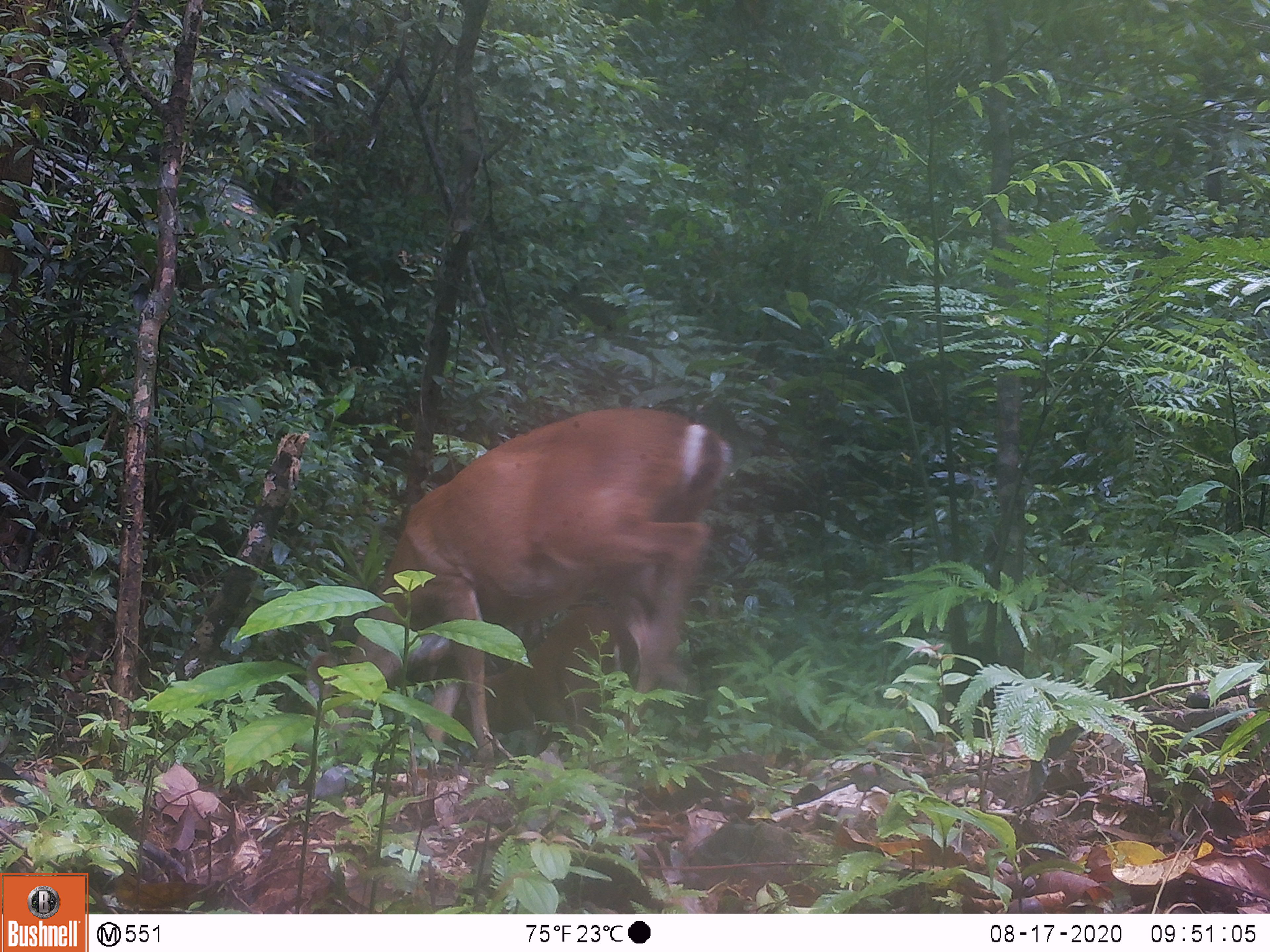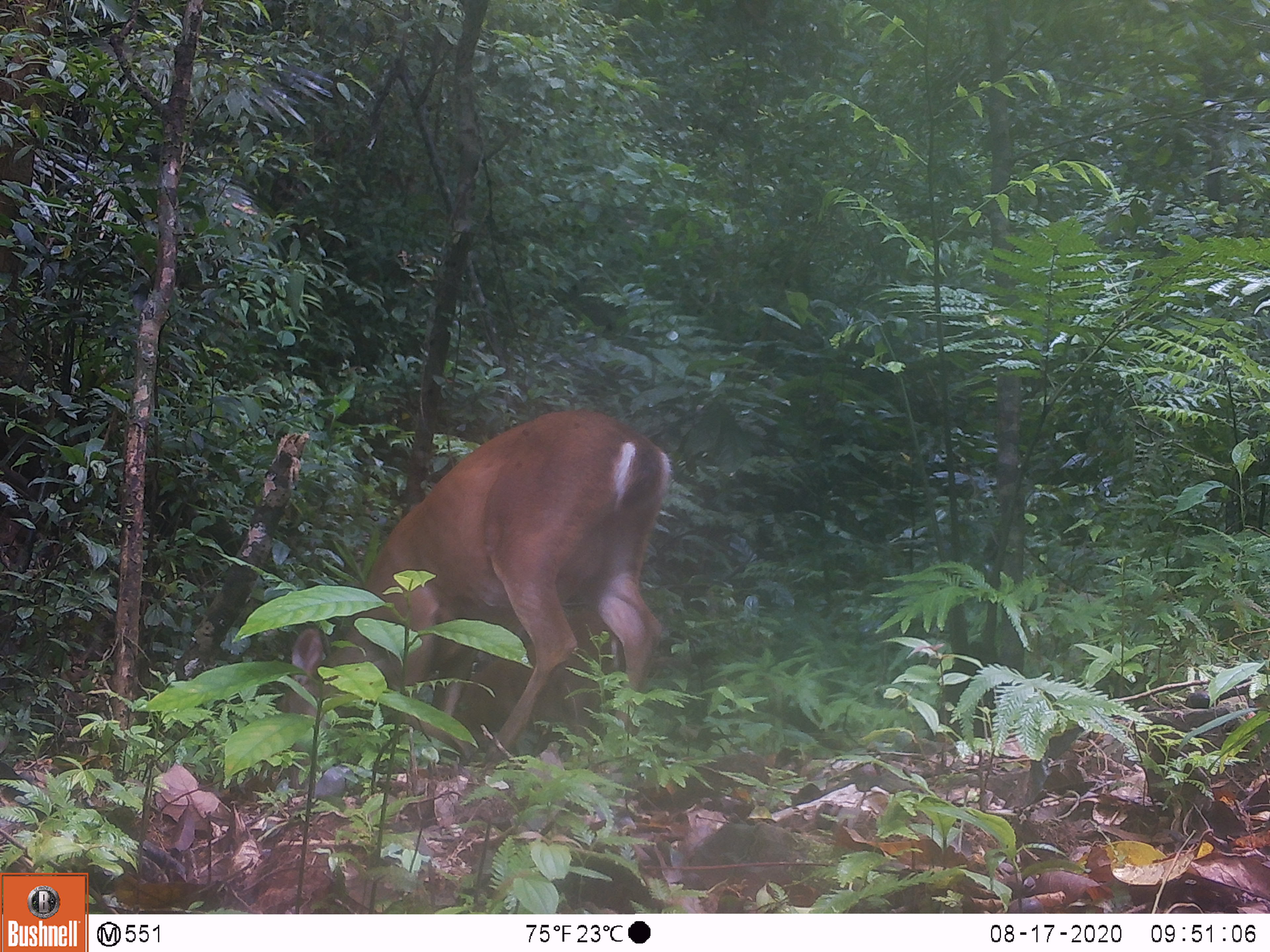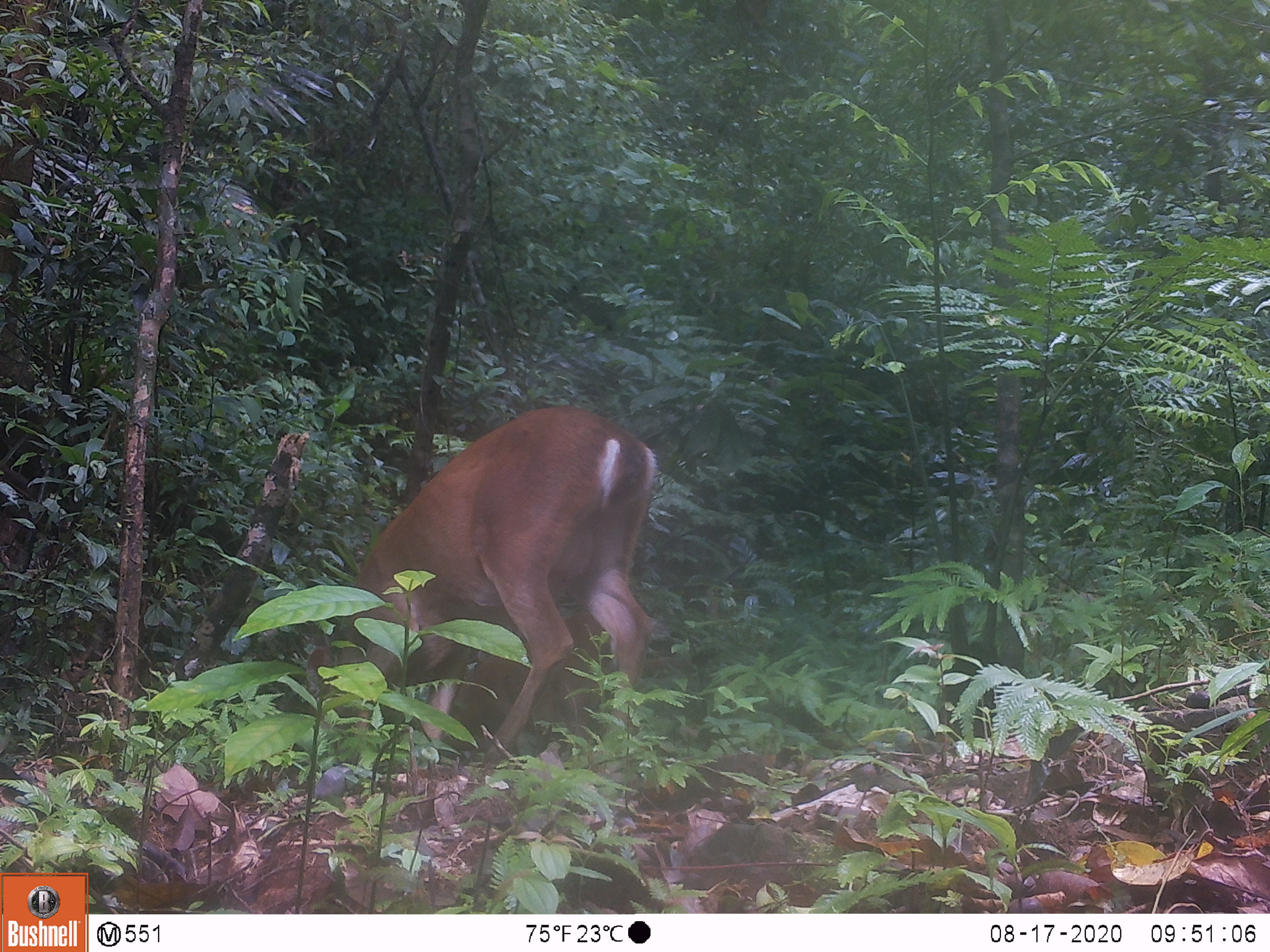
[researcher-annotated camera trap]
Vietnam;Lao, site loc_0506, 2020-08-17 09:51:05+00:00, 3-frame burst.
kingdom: Animalia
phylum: Chordata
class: Mammalia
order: Artiodactyla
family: Cervidae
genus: Muntiacus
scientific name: Muntiacus vuquangensis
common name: large-antlered muntjac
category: large antlered muntjac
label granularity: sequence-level